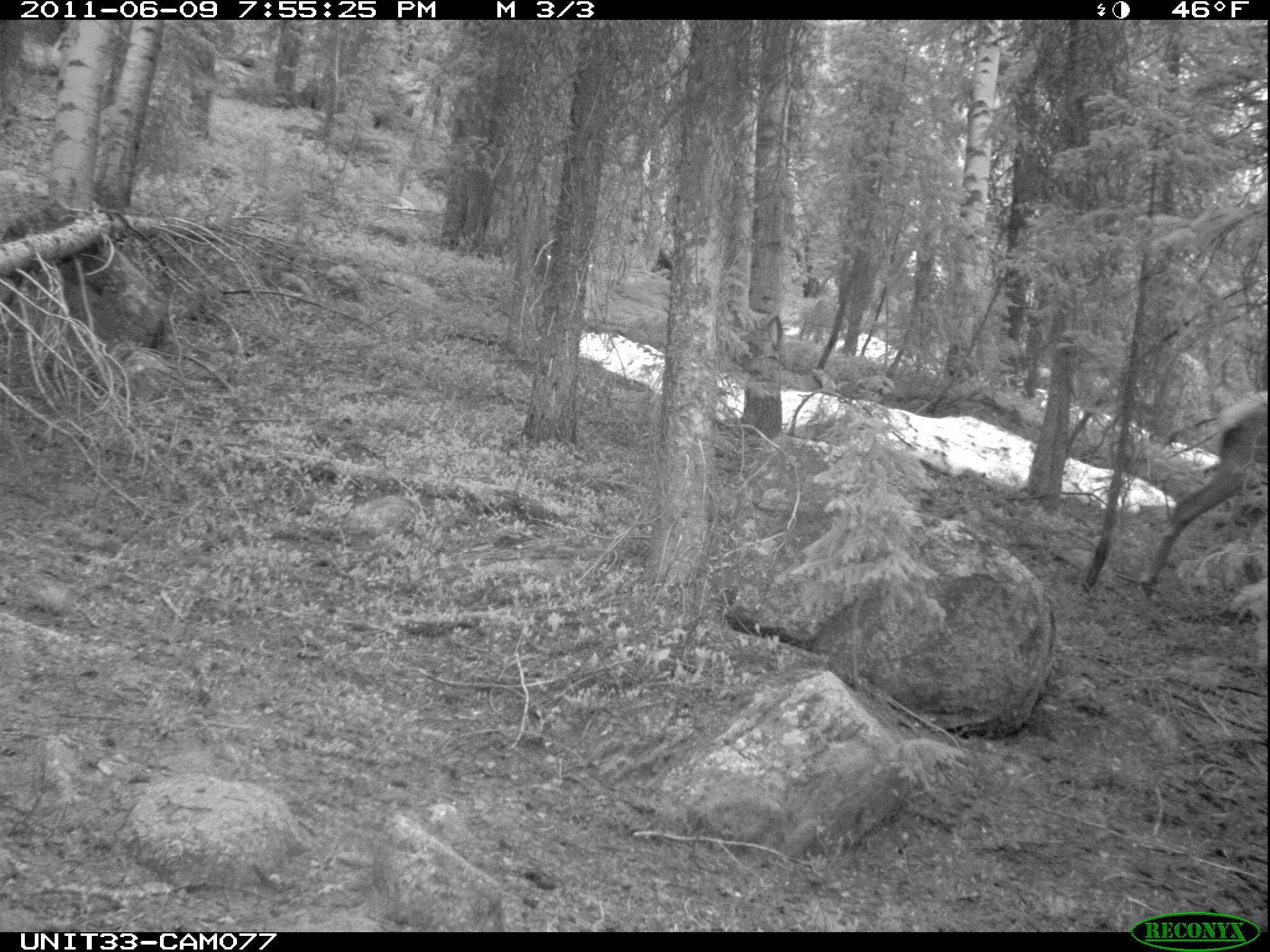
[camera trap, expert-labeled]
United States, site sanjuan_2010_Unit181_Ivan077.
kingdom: Animalia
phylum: Chordata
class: Mammalia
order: Artiodactyla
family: Cervidae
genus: Cervus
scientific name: Cervus elaphus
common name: red deer